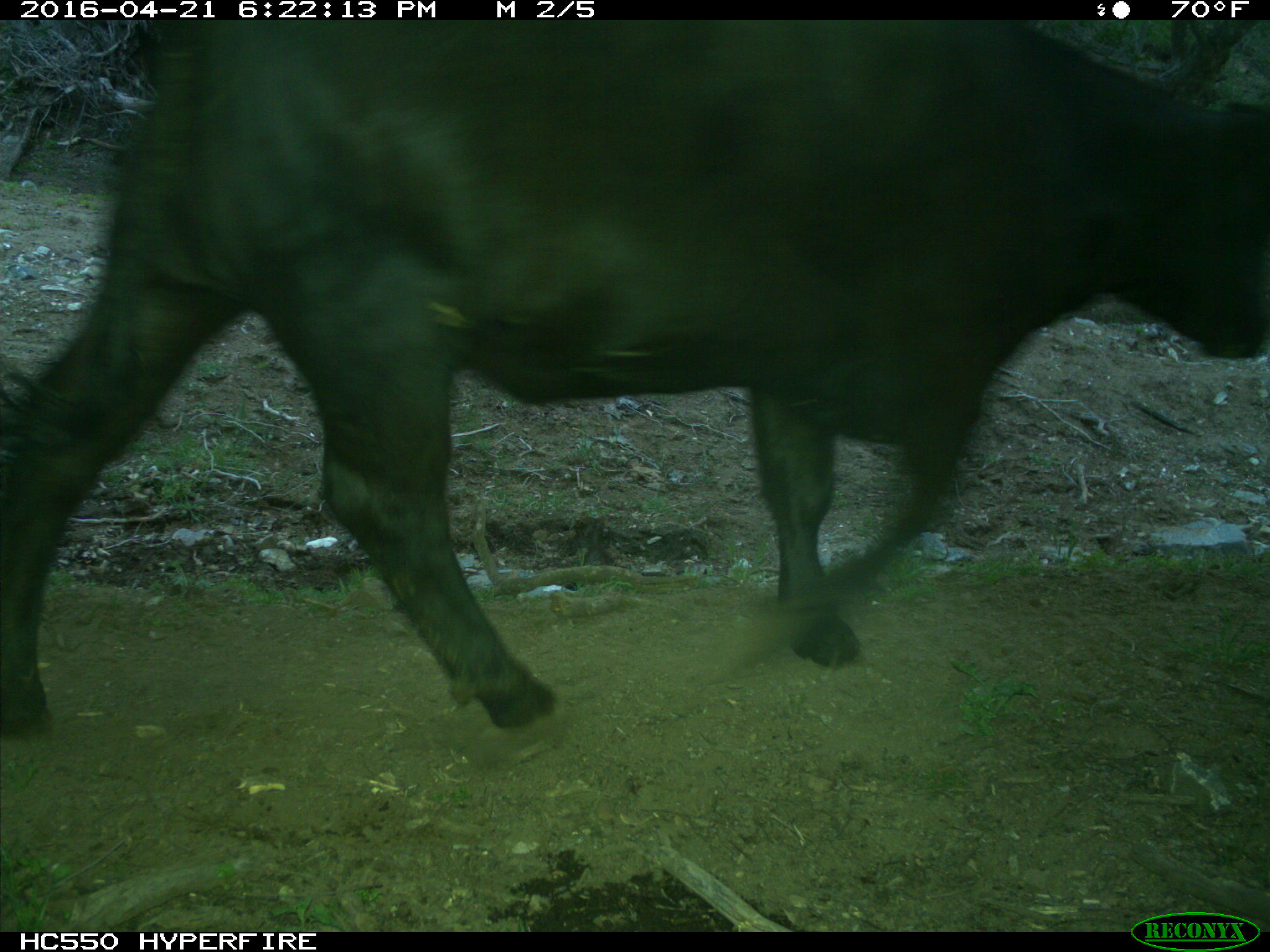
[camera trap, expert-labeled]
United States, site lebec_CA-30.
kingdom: Animalia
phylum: Chordata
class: Mammalia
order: Artiodactyla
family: Bovidae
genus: Bos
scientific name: Bos taurus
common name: domestic cow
Bos taurus (domestic cow).